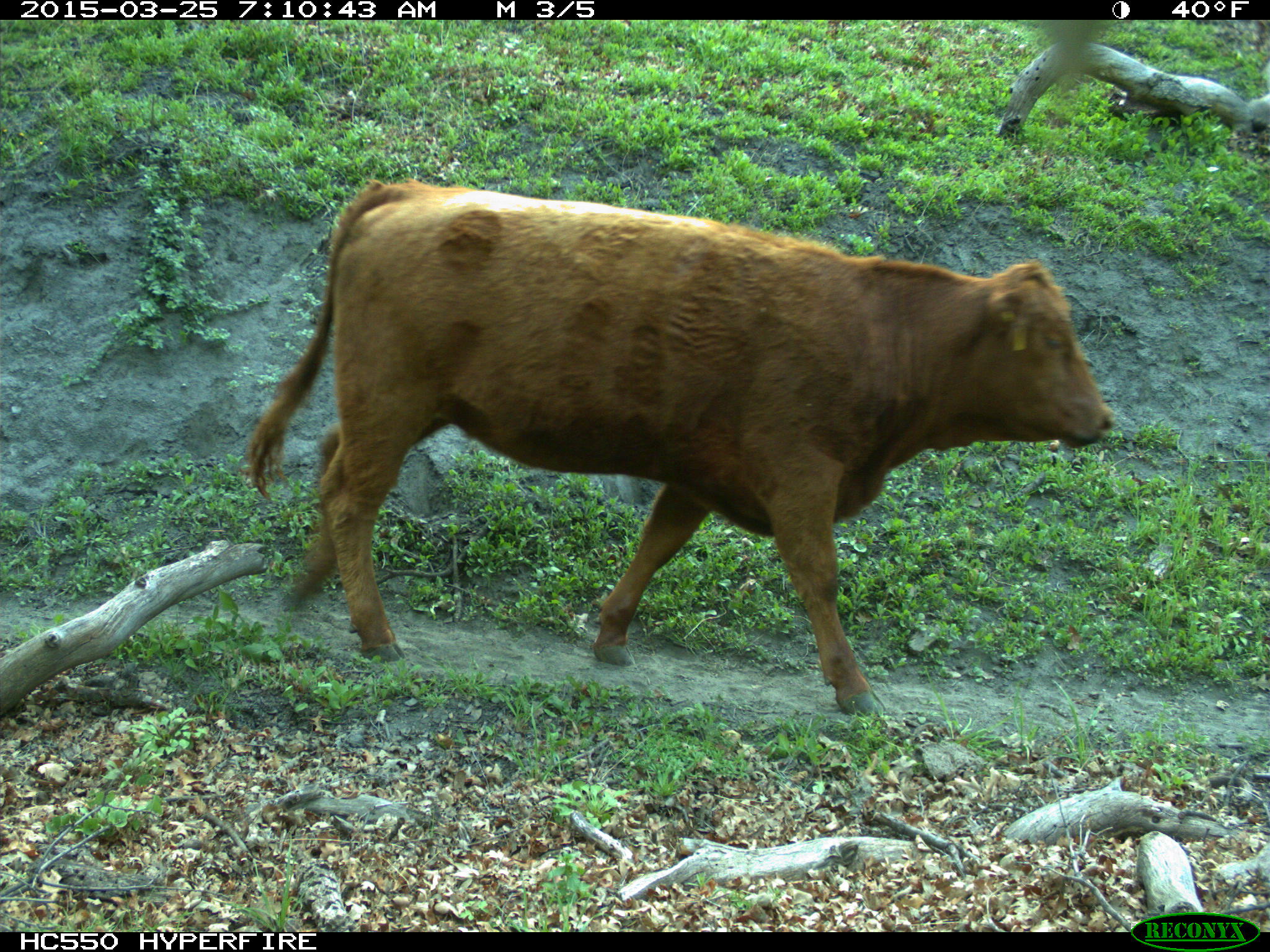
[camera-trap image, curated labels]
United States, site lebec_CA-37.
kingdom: Animalia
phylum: Chordata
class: Mammalia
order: Artiodactyla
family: Bovidae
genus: Bos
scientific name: Bos taurus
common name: domestic cow